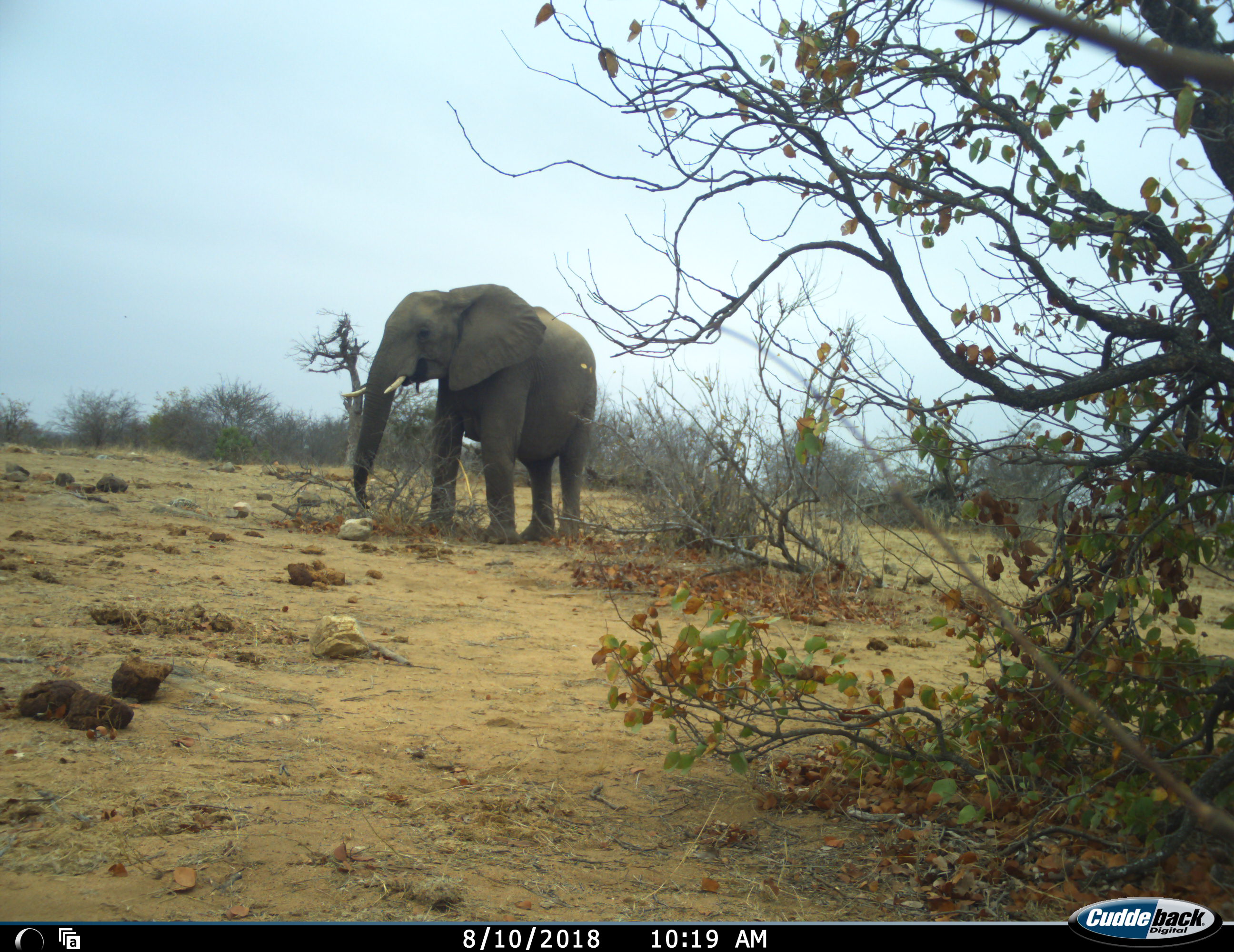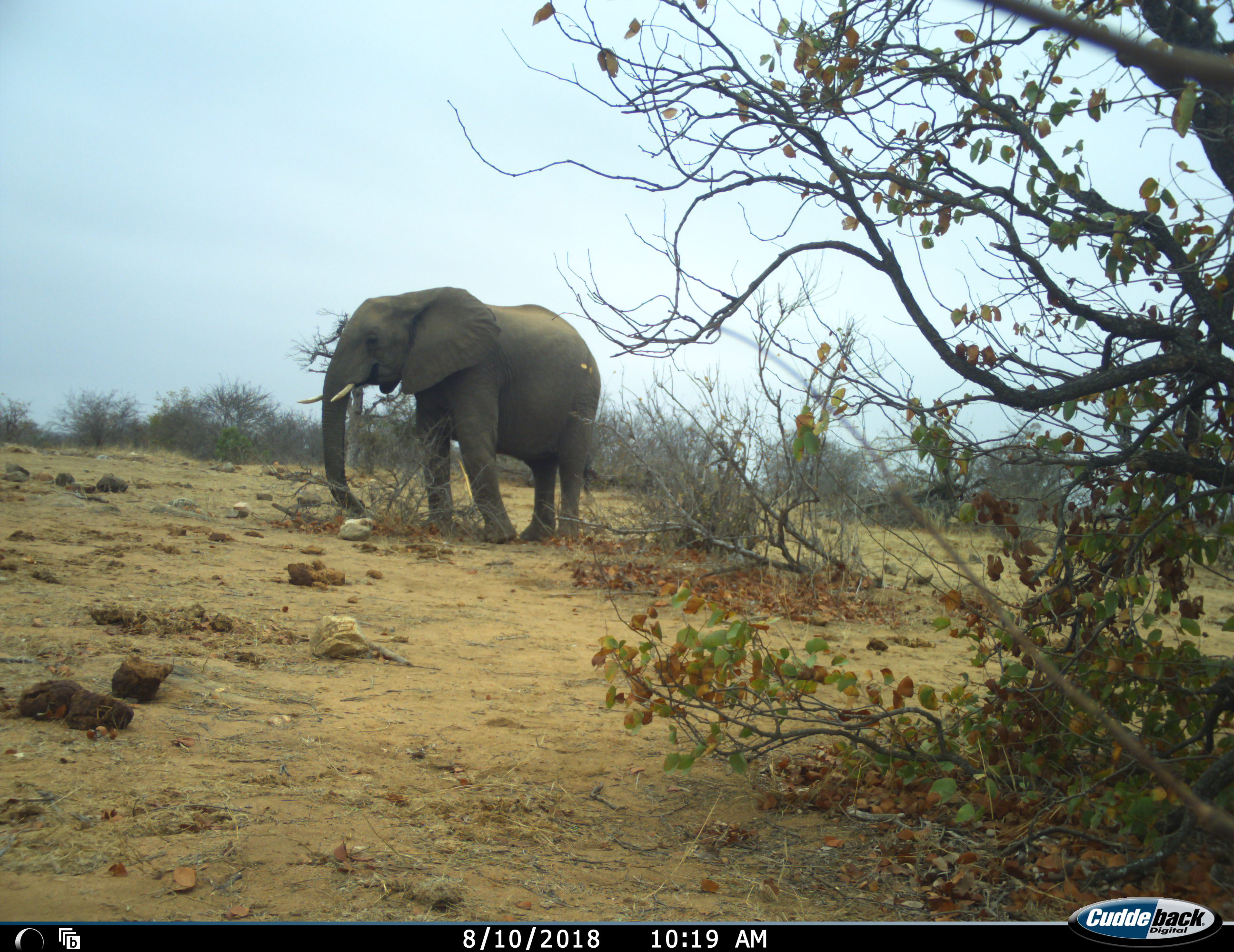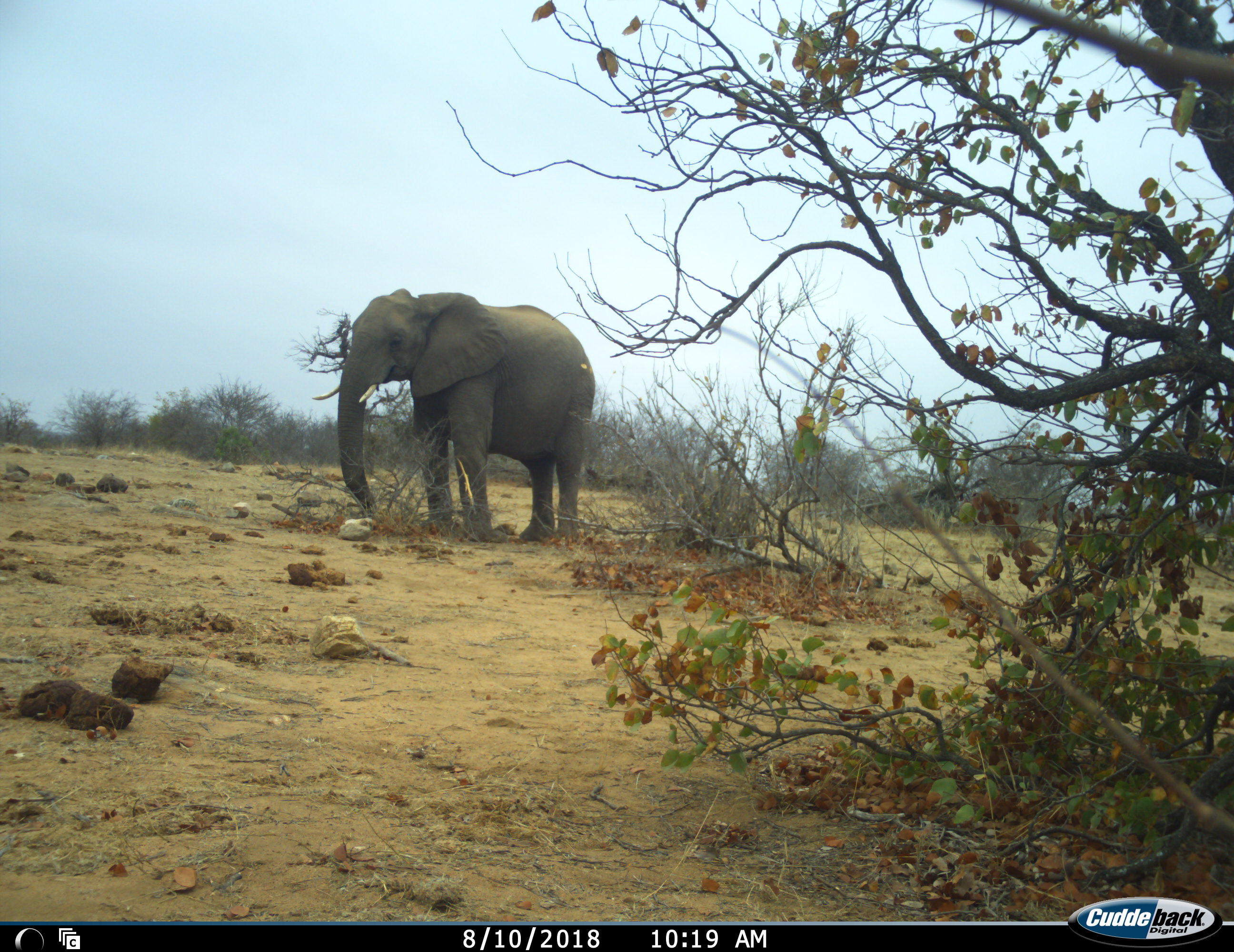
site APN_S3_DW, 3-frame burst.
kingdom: Animalia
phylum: Chordata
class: Mammalia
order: Proboscidea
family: Elephantidae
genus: Loxodonta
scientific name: Loxodonta africana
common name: african bush elephant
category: elephant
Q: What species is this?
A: Elephant (african bush elephant) (Loxodonta africana).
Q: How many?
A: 1.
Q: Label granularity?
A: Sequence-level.